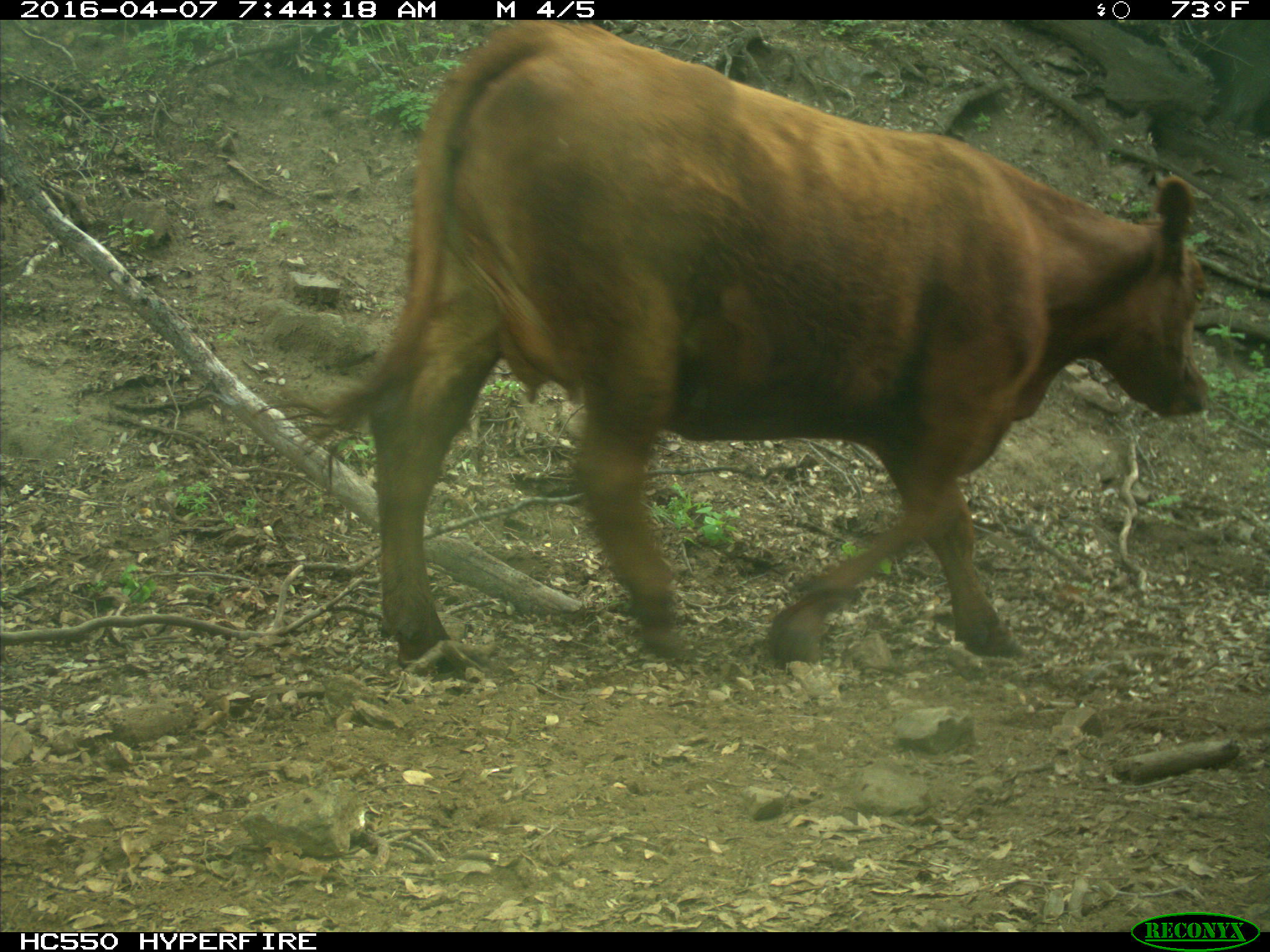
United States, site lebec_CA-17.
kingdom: Animalia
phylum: Chordata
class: Mammalia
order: Artiodactyla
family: Bovidae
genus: Bos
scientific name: Bos taurus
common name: domestic cow